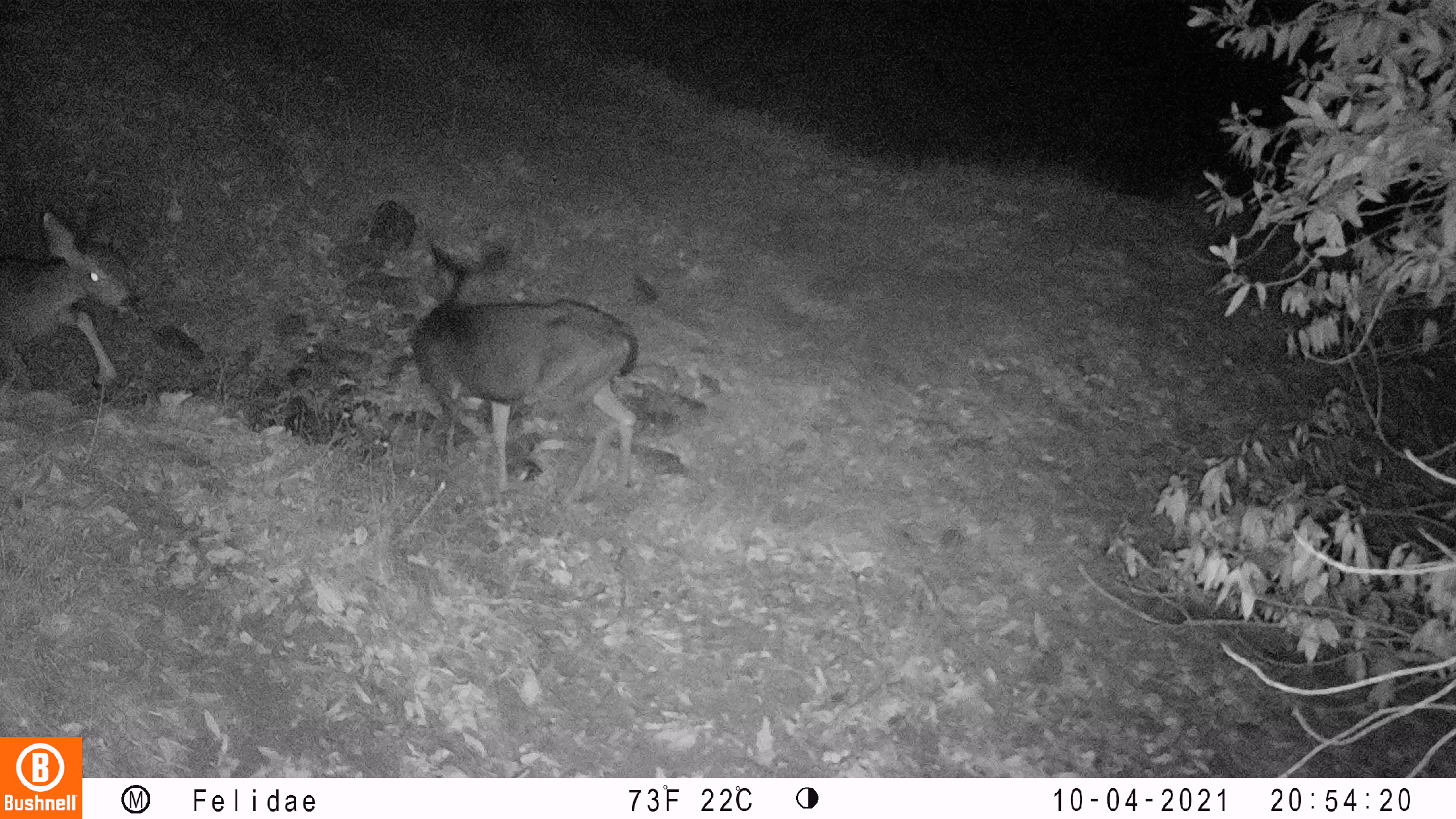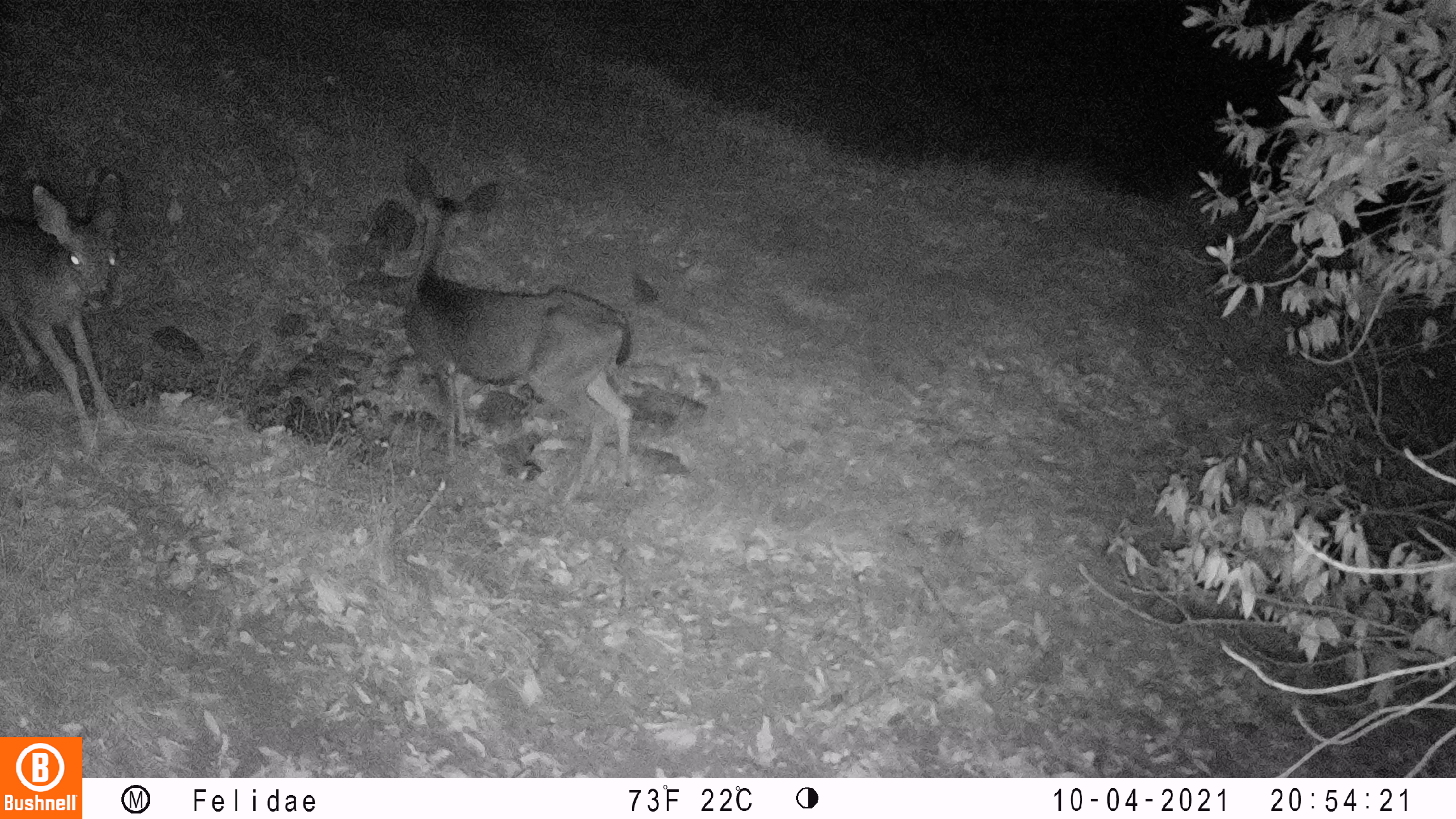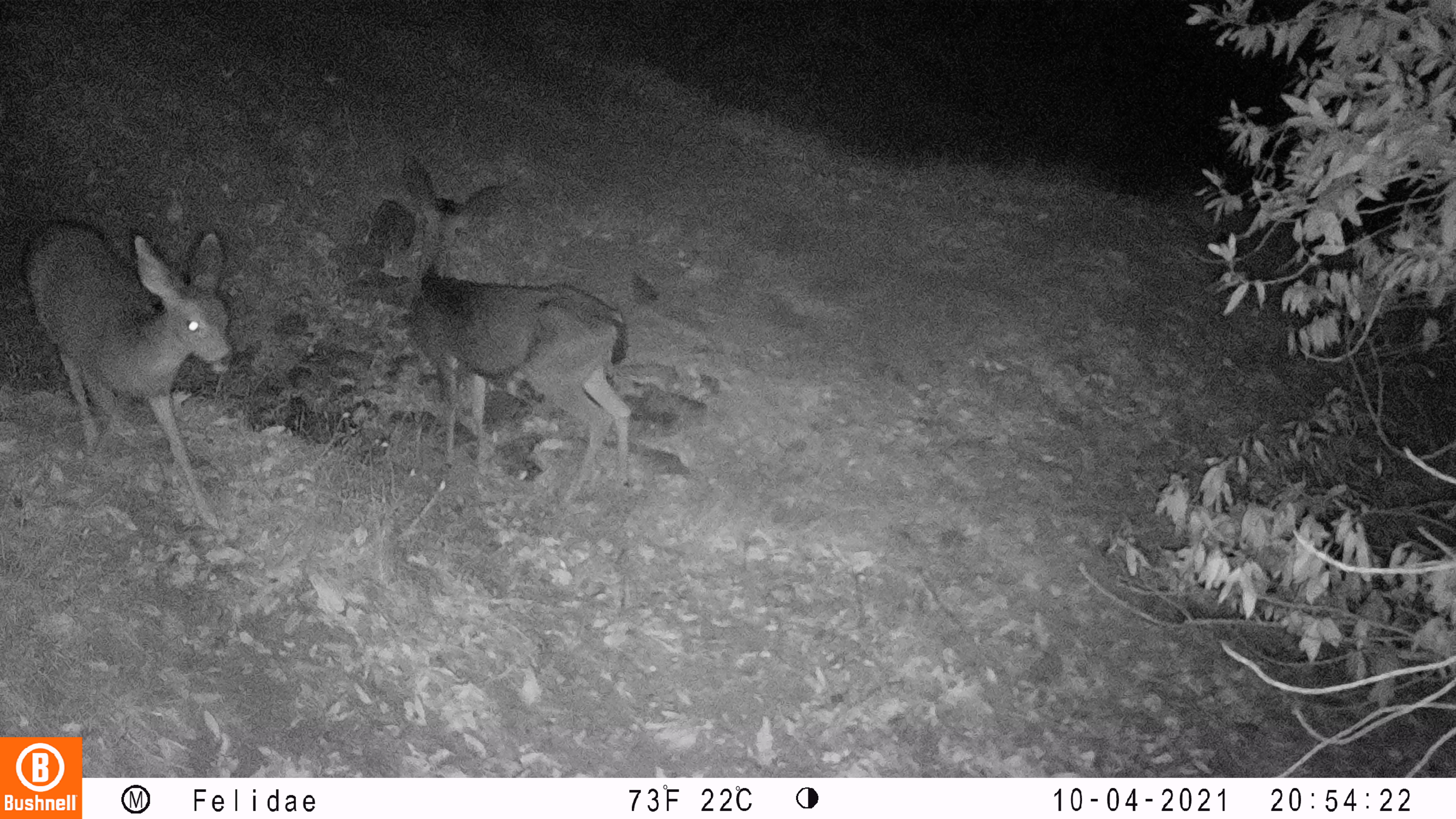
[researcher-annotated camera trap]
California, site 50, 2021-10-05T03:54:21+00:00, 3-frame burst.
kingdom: Animalia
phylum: Chordata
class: Mammalia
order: Artiodactyla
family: Cervidae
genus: Odocoileus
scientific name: Odocoileus hemionus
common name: mule deer